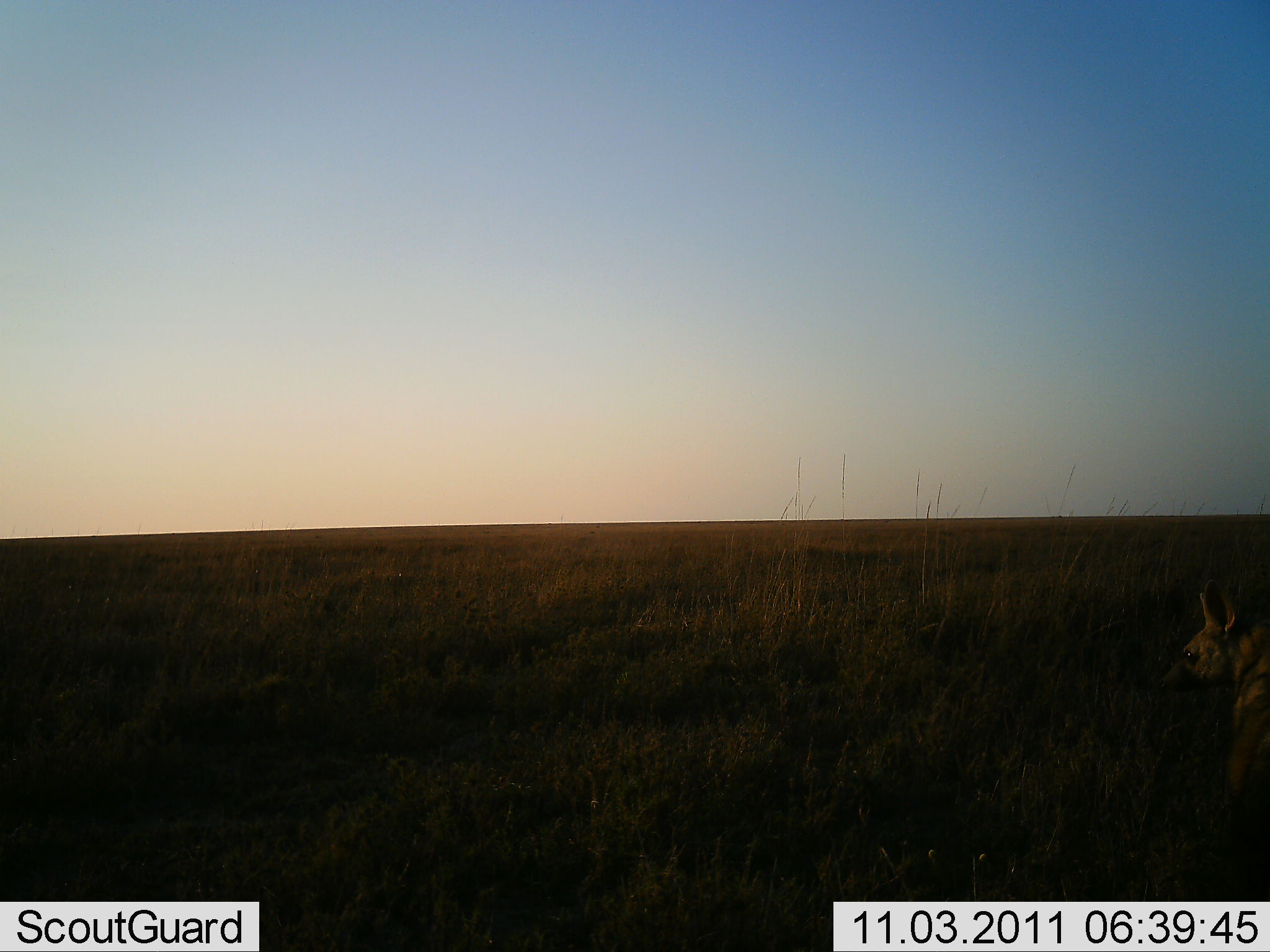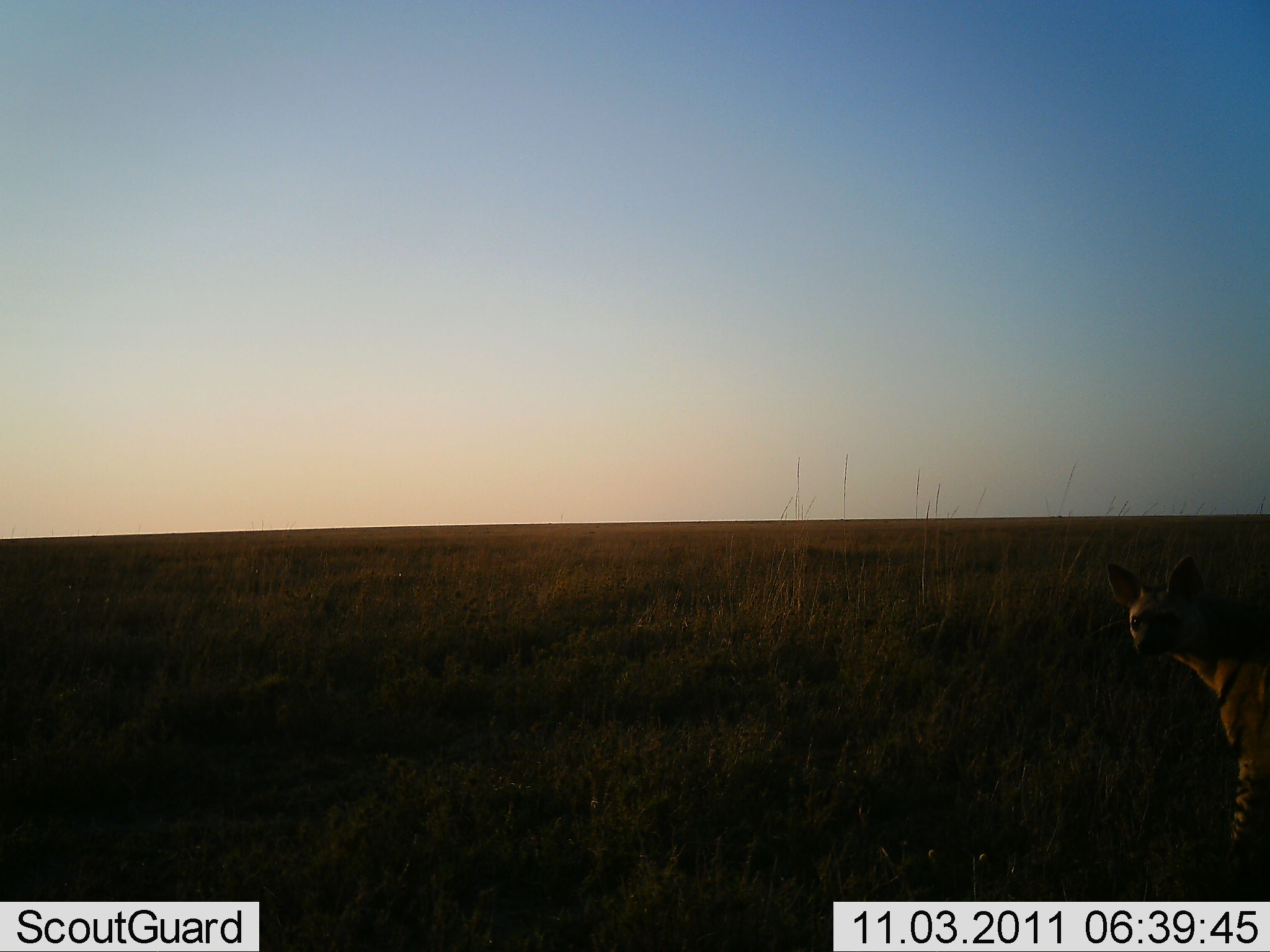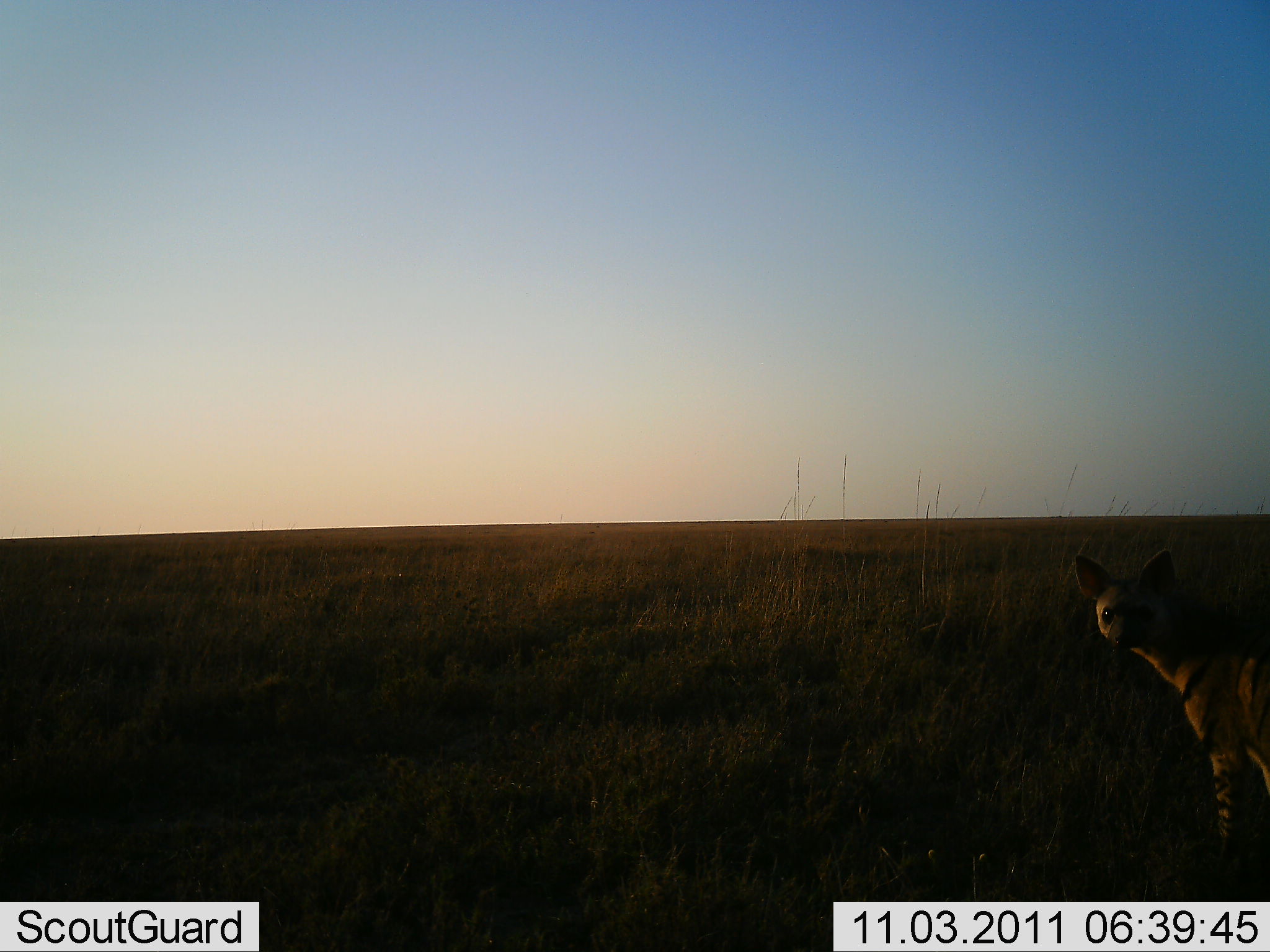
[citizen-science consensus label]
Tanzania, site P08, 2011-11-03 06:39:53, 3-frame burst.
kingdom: Animalia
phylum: Chordata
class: Mammalia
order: Carnivora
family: Hyaenidae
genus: Hyaena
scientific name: Hyaena hyaena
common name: striped hyena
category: hyenastriped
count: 1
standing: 50%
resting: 0%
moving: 40%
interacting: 10%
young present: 0%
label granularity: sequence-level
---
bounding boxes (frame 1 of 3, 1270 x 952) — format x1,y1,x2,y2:
animal: 1156,577,1270,902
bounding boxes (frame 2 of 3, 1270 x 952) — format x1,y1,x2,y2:
animal: 1104,555,1270,902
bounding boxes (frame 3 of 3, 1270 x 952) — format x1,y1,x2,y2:
animal: 1073,545,1270,902